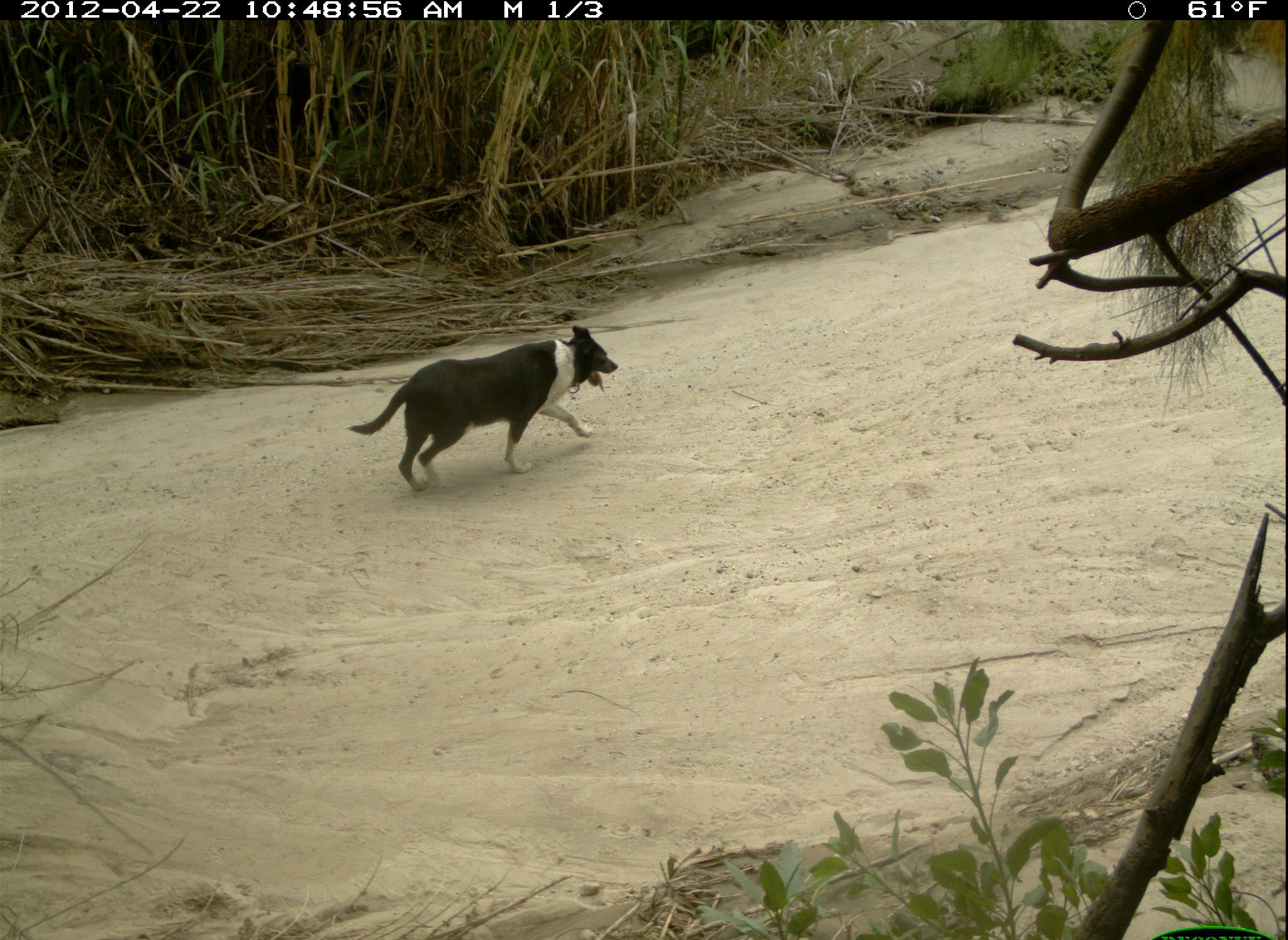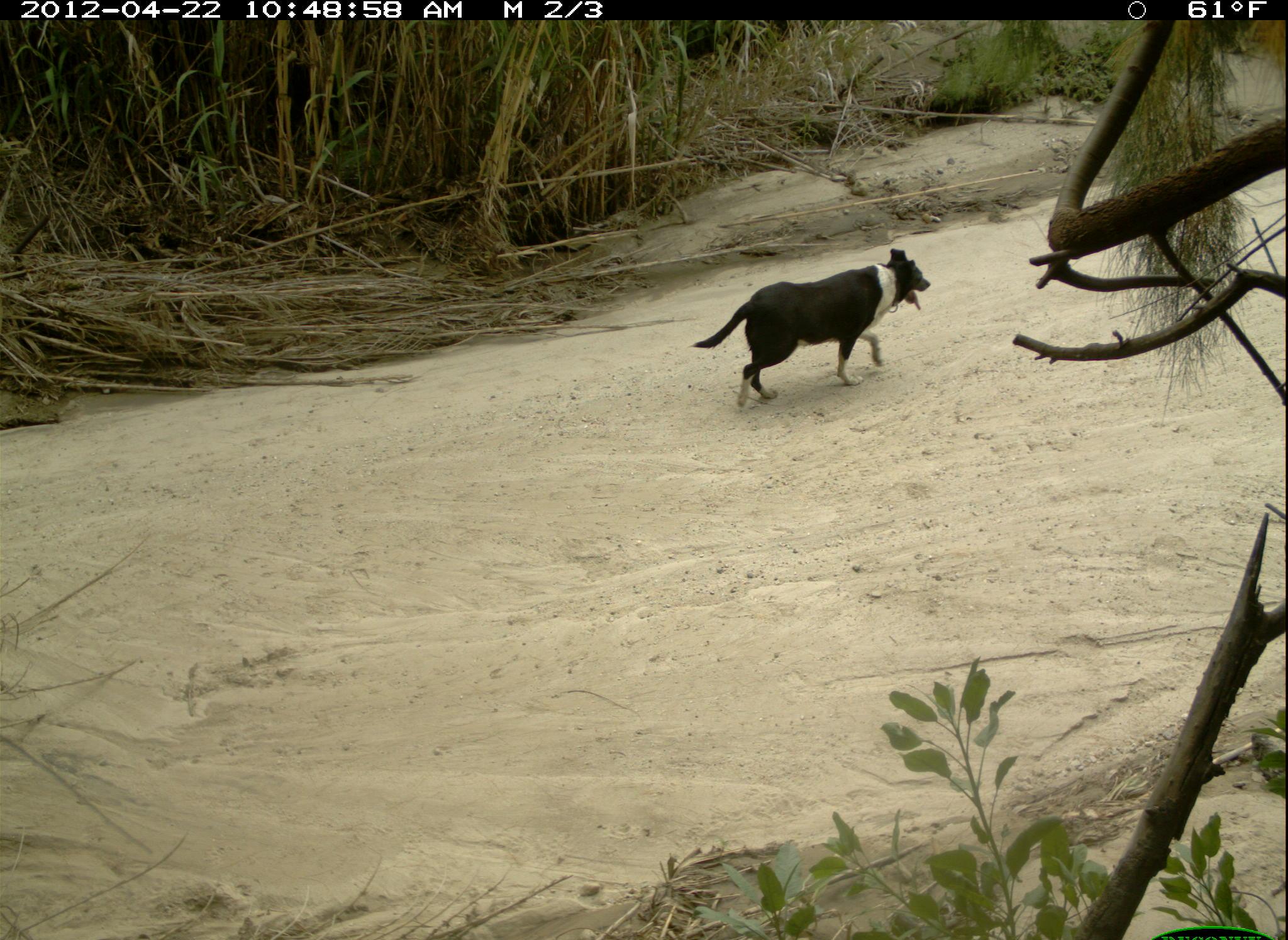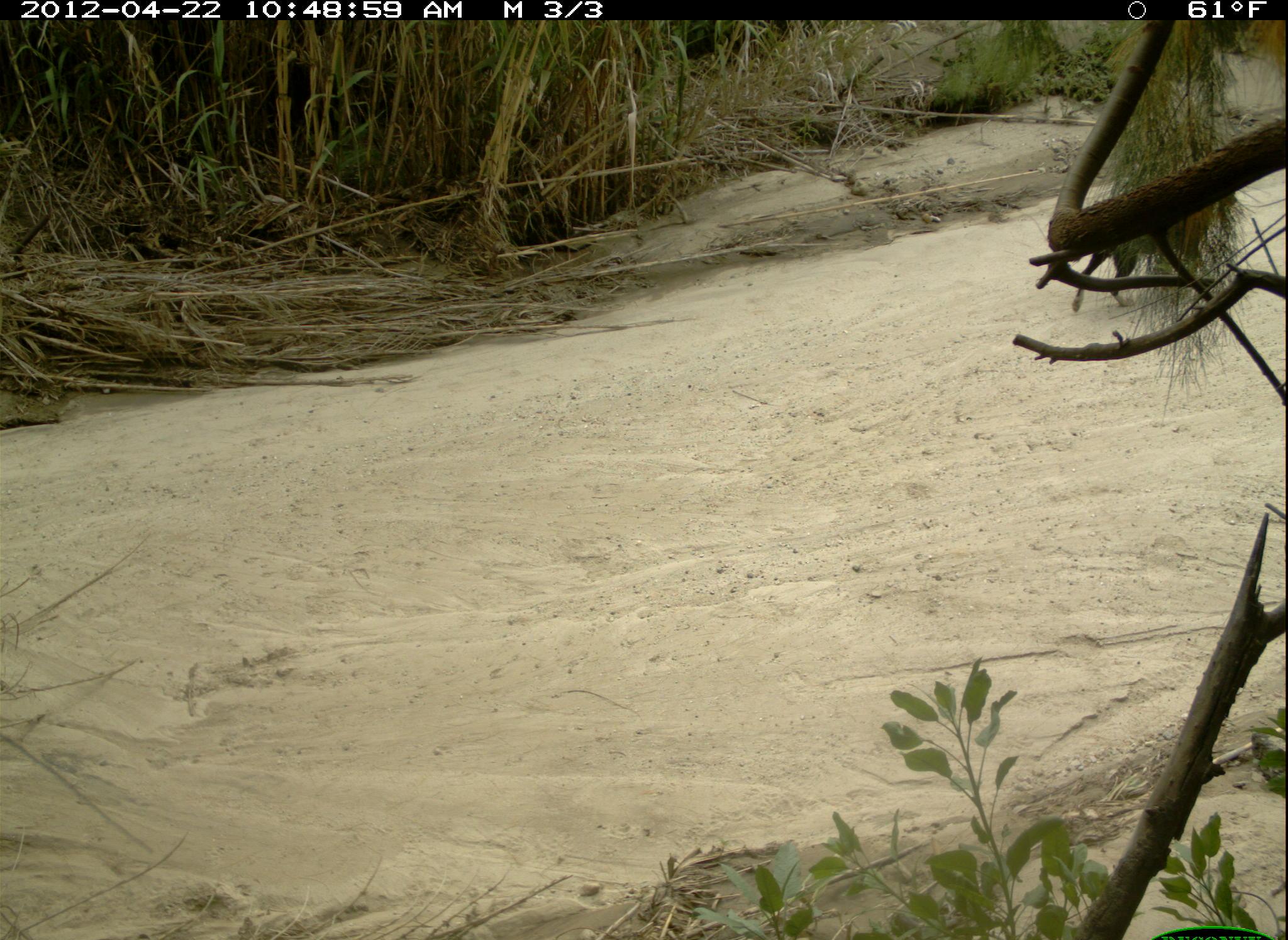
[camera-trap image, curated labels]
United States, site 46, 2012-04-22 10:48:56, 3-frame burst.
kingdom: Animalia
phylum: Chordata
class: Mammalia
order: Carnivora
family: Canidae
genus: Canis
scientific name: Canis familiaris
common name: domestic dog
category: dog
Dog (domestic dog) (Canis familiaris).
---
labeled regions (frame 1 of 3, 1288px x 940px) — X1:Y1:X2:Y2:
dog: 365:311:639:506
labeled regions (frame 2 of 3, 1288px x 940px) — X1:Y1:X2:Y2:
dog: 691:235:937:428